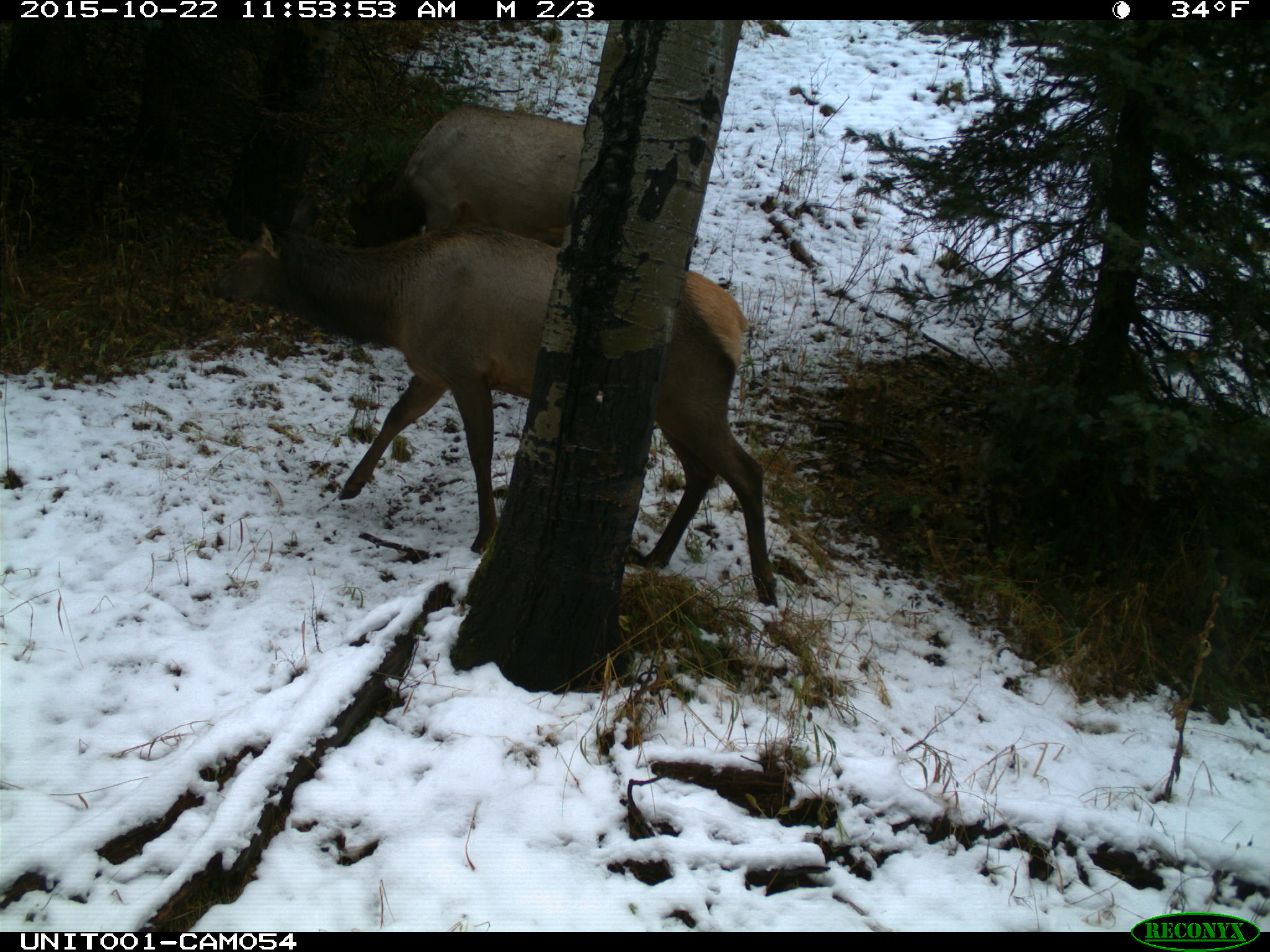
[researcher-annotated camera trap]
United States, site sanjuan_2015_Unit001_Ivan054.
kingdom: Animalia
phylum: Chordata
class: Mammalia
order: Artiodactyla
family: Cervidae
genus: Cervus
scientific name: Cervus elaphus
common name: red deer